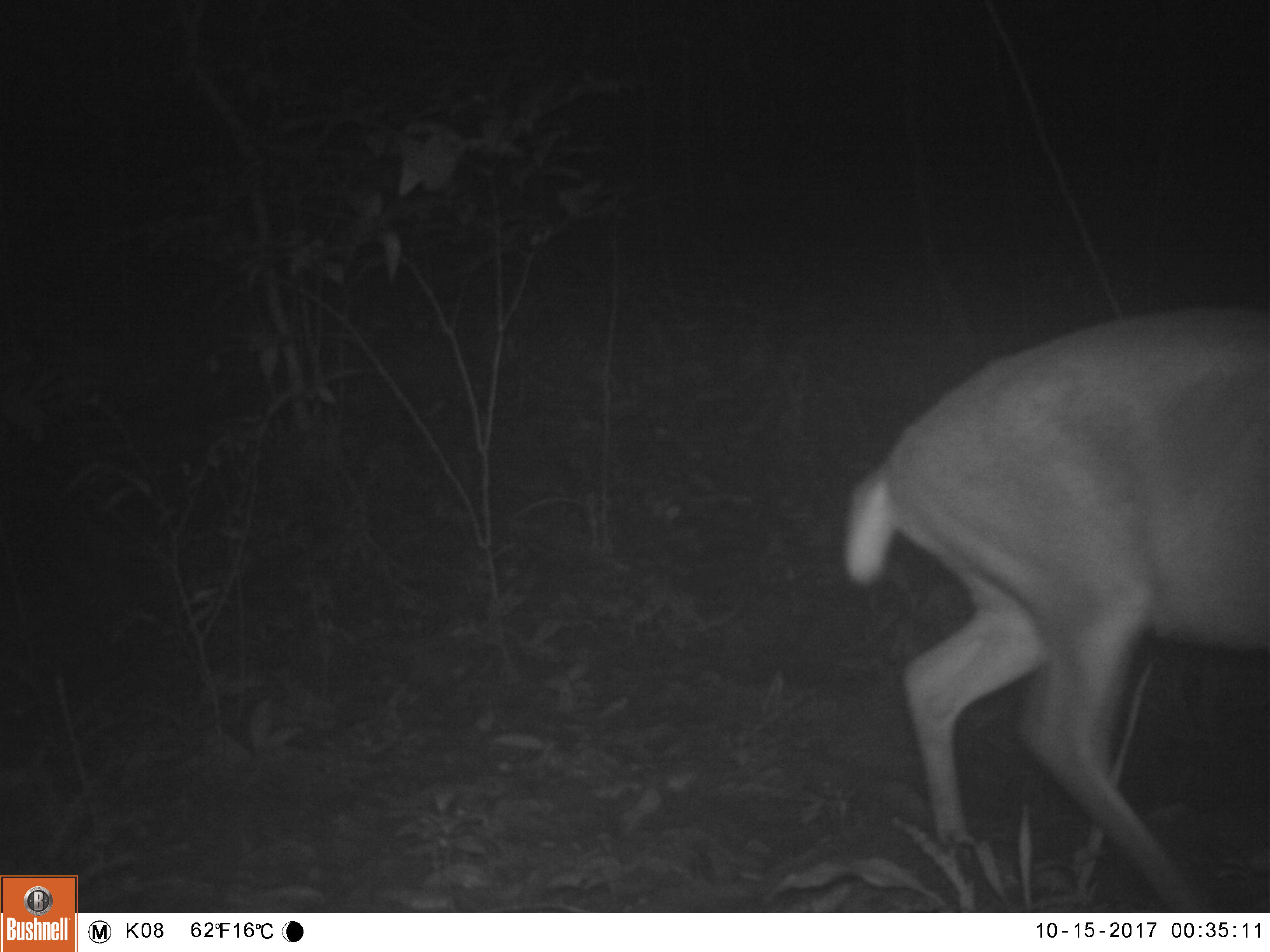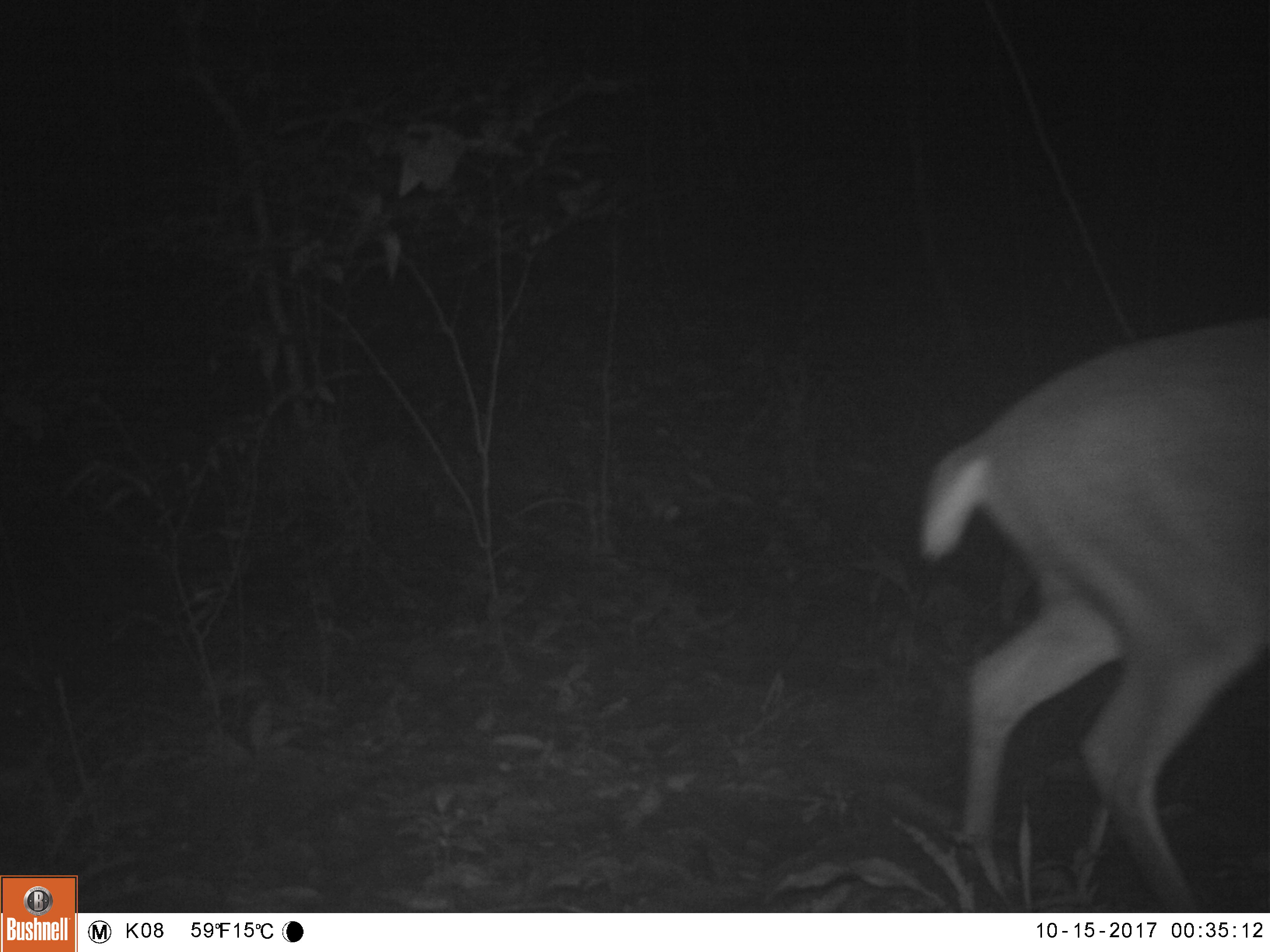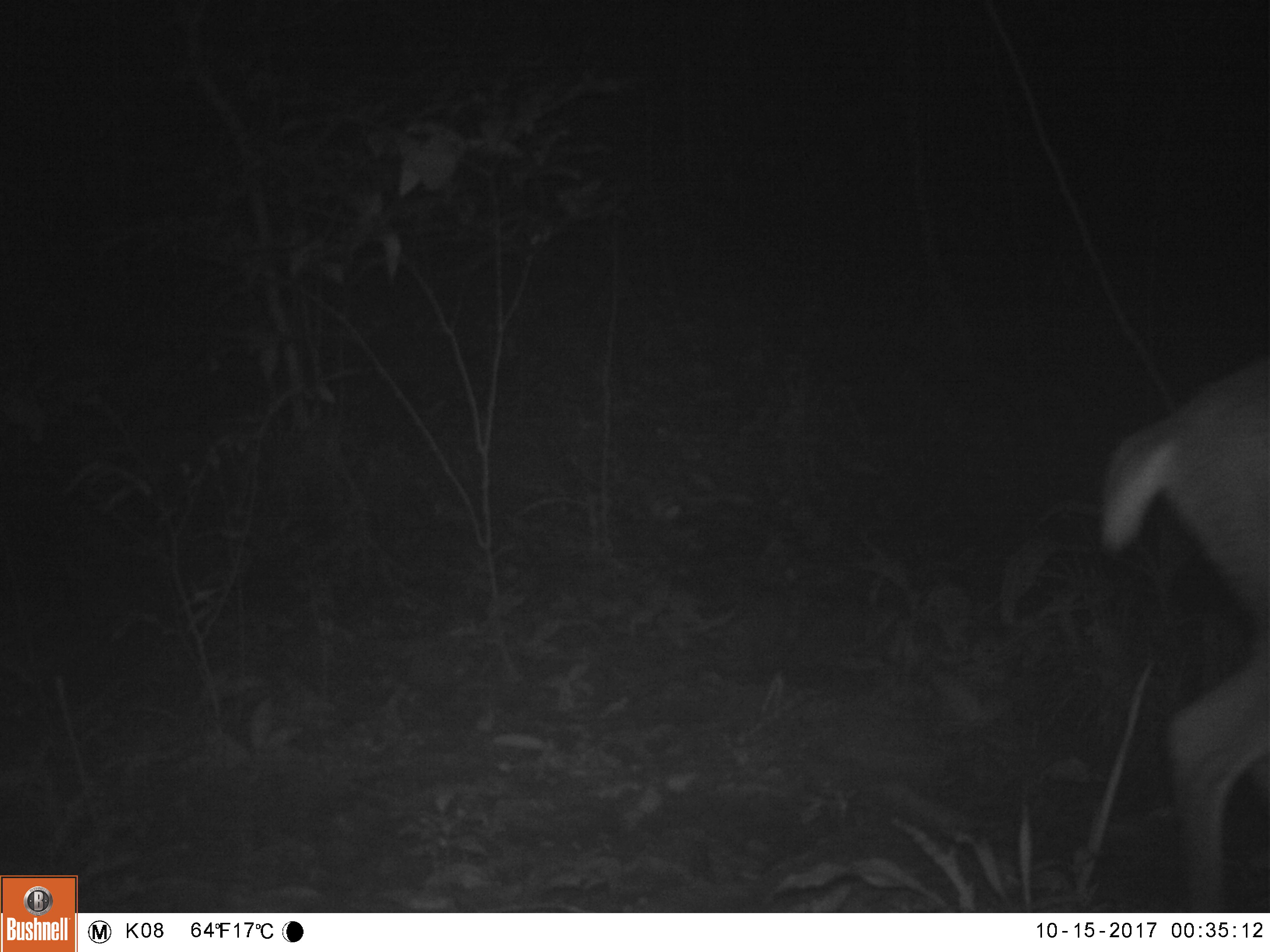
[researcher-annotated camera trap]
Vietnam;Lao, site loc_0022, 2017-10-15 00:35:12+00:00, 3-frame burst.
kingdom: Animalia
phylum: Chordata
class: Mammalia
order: Artiodactyla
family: Cervidae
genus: Muntiacus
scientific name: Muntiacus vuquangensis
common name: large-antlered muntjac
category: large antlered muntjac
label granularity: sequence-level